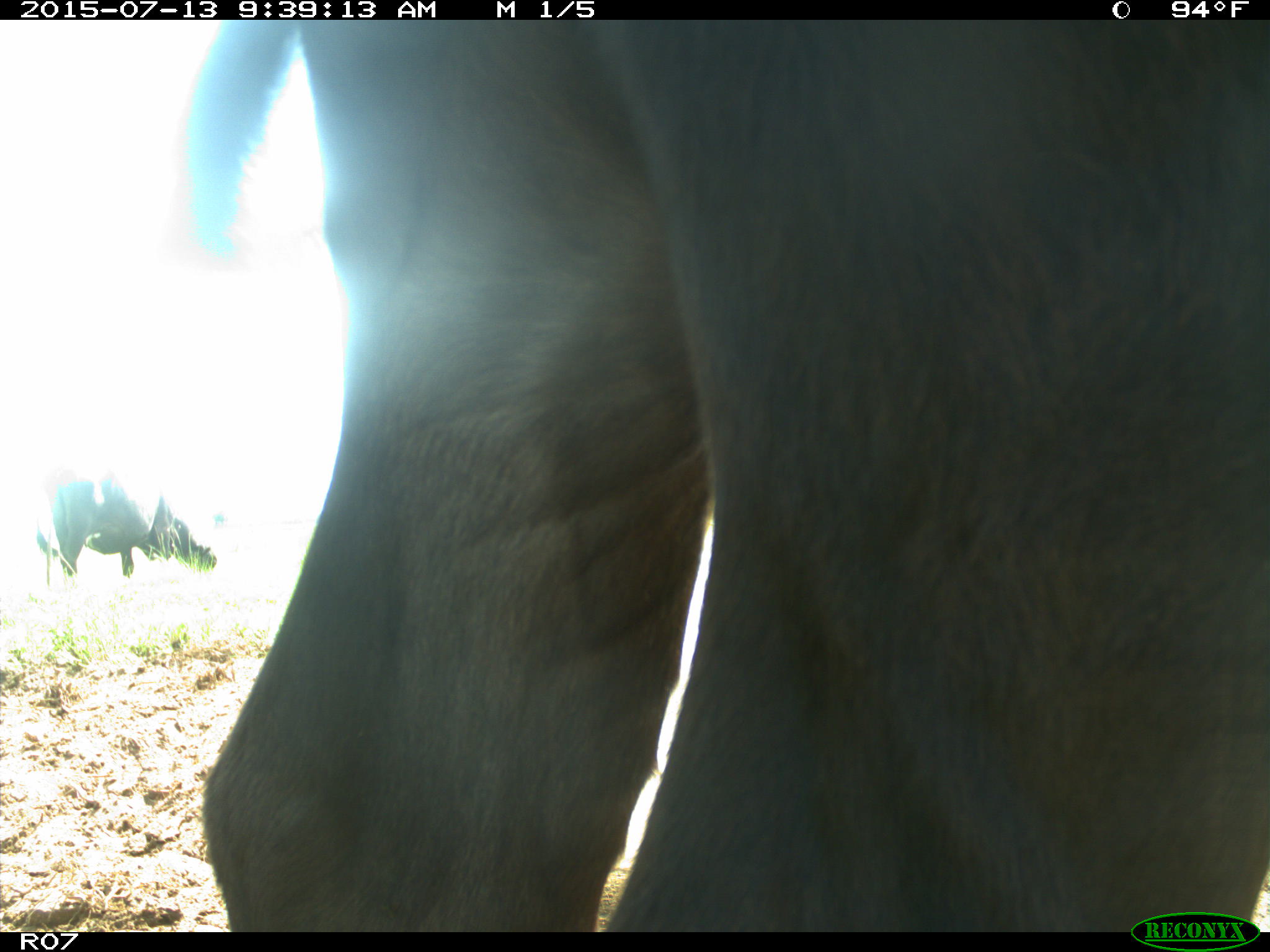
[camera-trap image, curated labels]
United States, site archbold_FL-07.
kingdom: Animalia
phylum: Chordata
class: Mammalia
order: Artiodactyla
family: Bovidae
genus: Bos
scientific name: Bos taurus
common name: domestic cow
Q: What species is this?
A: Bos taurus (domestic cow).